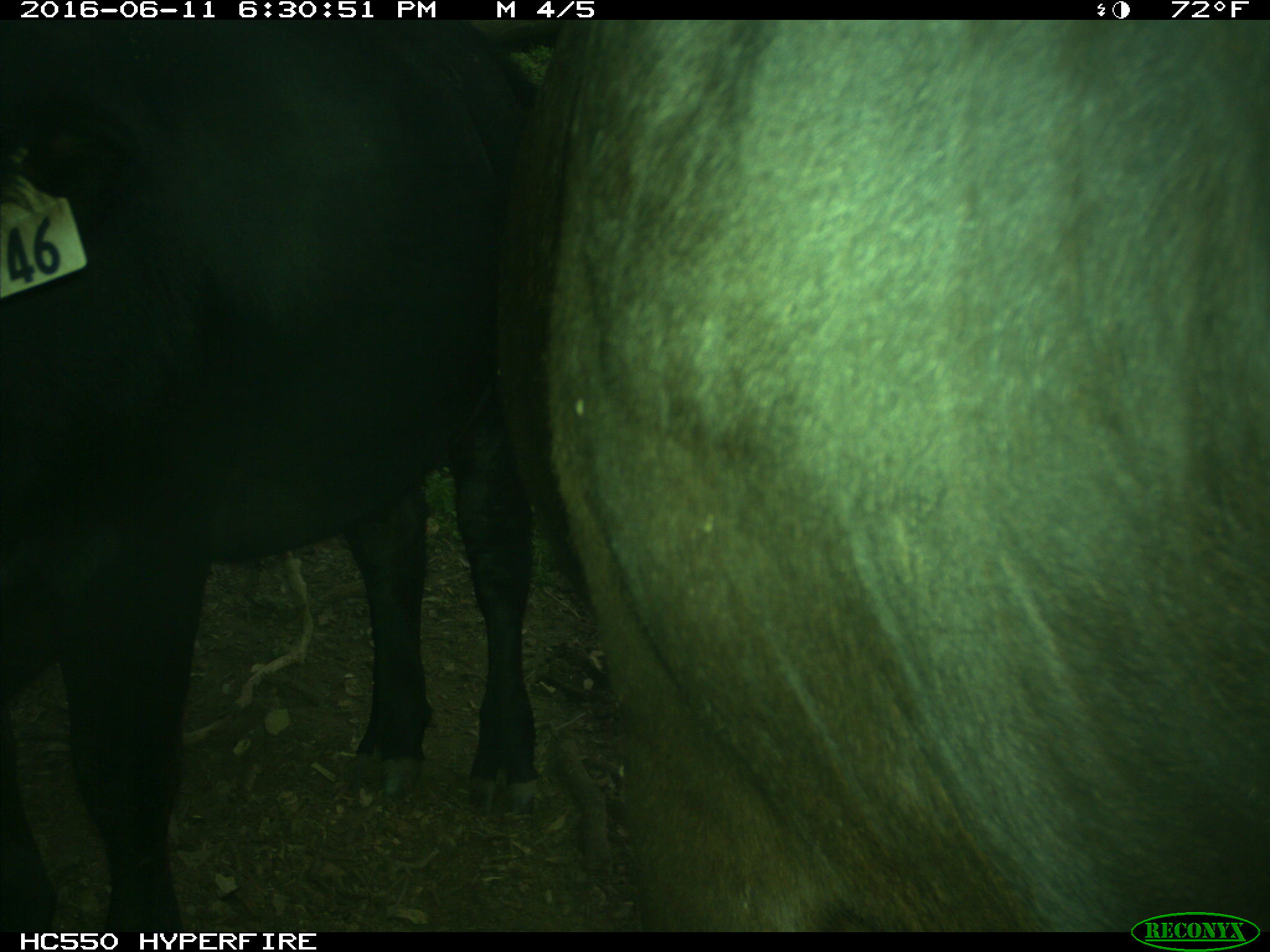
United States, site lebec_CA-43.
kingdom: Animalia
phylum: Chordata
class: Mammalia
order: Artiodactyla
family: Bovidae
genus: Bos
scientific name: Bos taurus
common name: domestic cow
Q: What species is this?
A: Bos taurus (domestic cow).